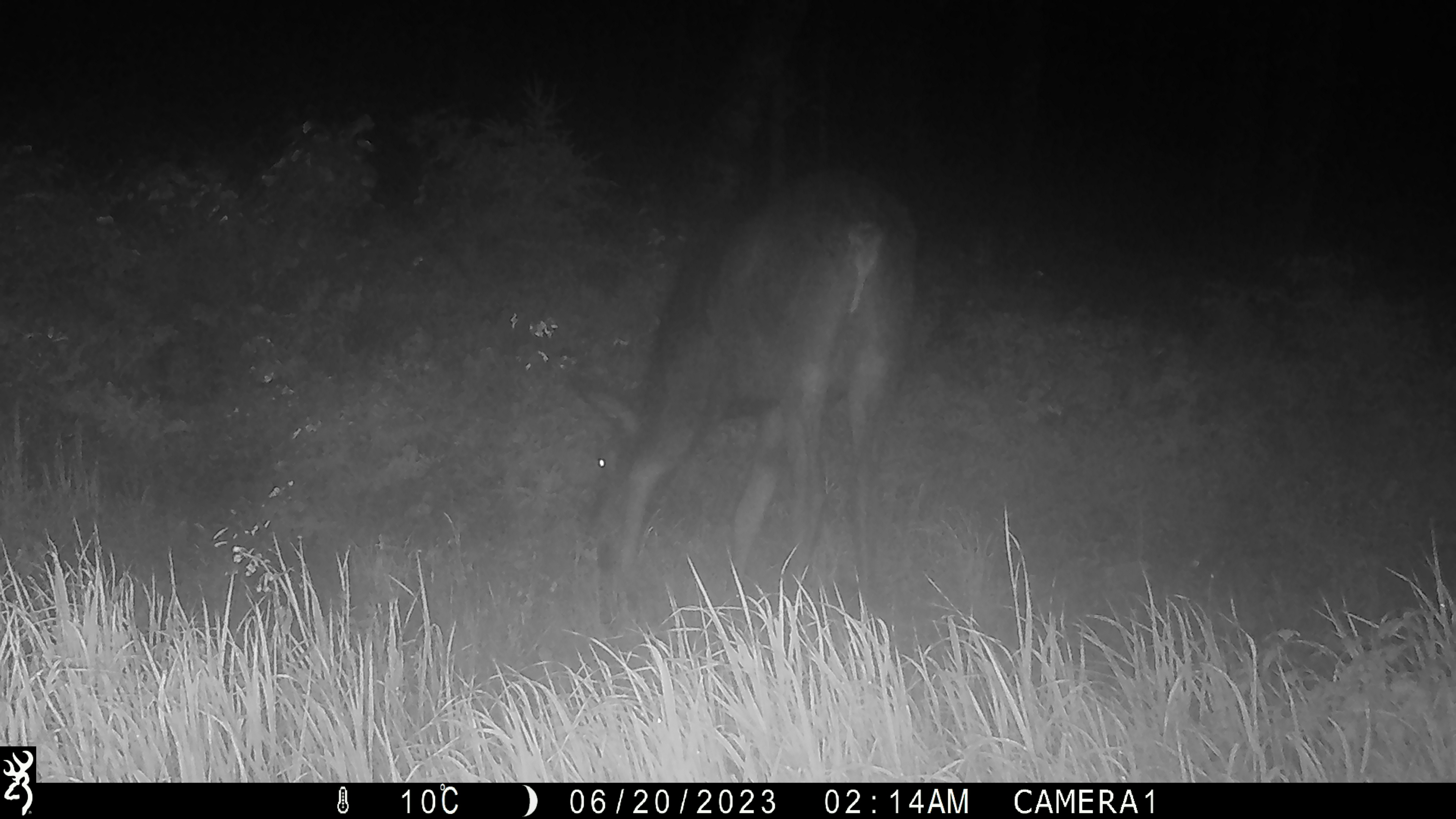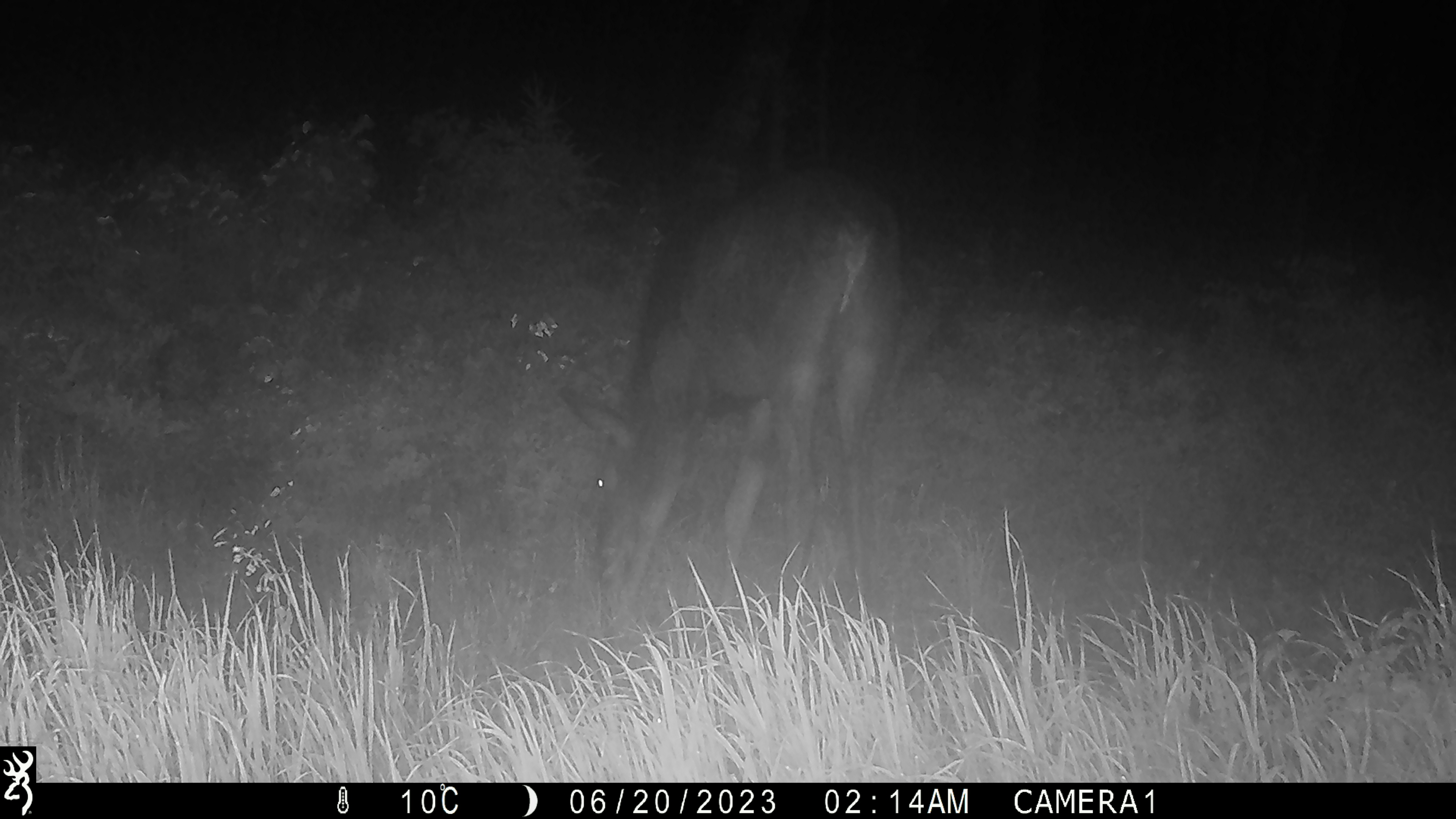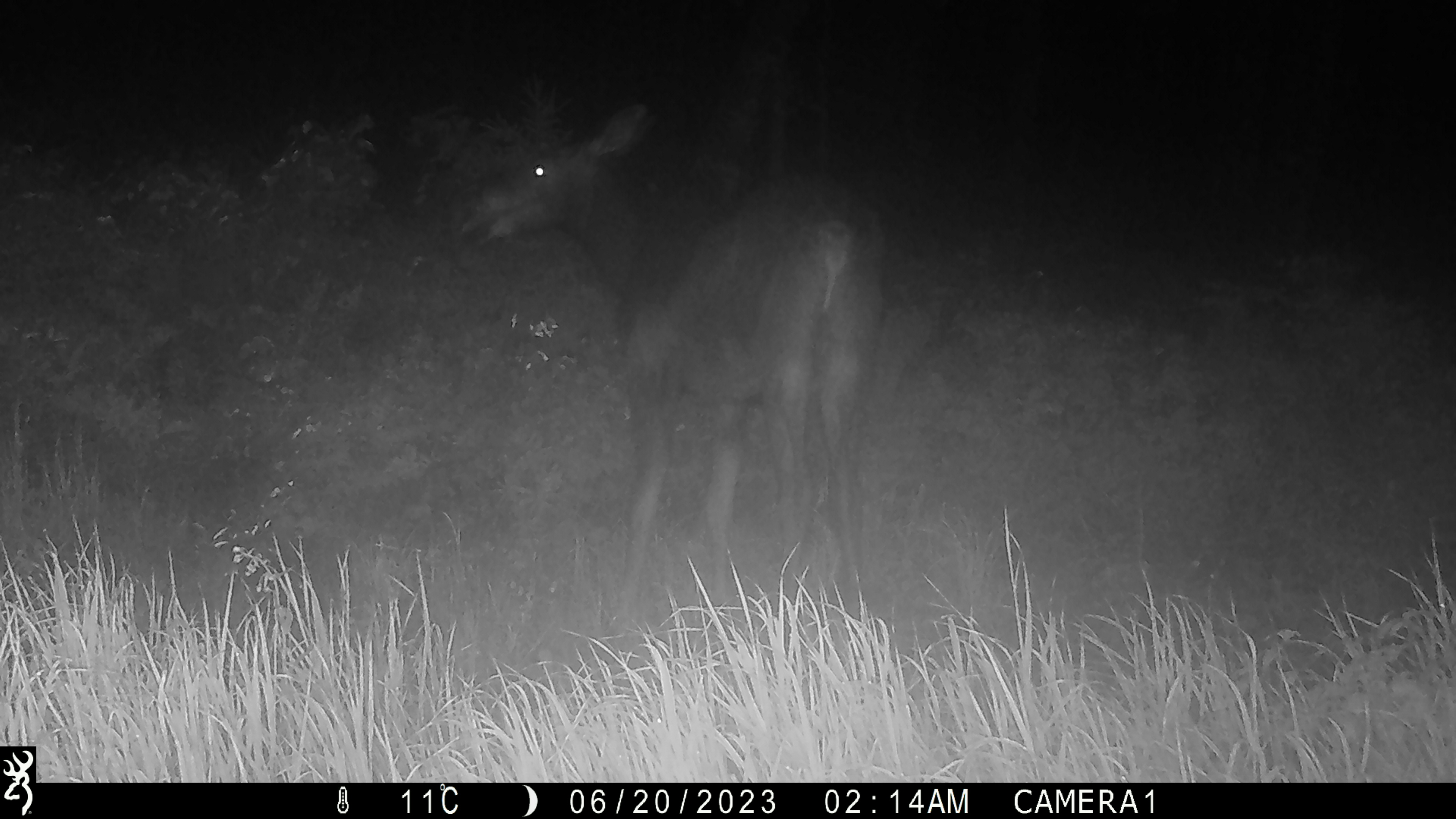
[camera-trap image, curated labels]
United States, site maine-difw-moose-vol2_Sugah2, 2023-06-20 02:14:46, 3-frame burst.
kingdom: Animalia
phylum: Chordata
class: Mammalia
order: Artiodactyla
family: Cervidae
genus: Alces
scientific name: Alces alces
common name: moose